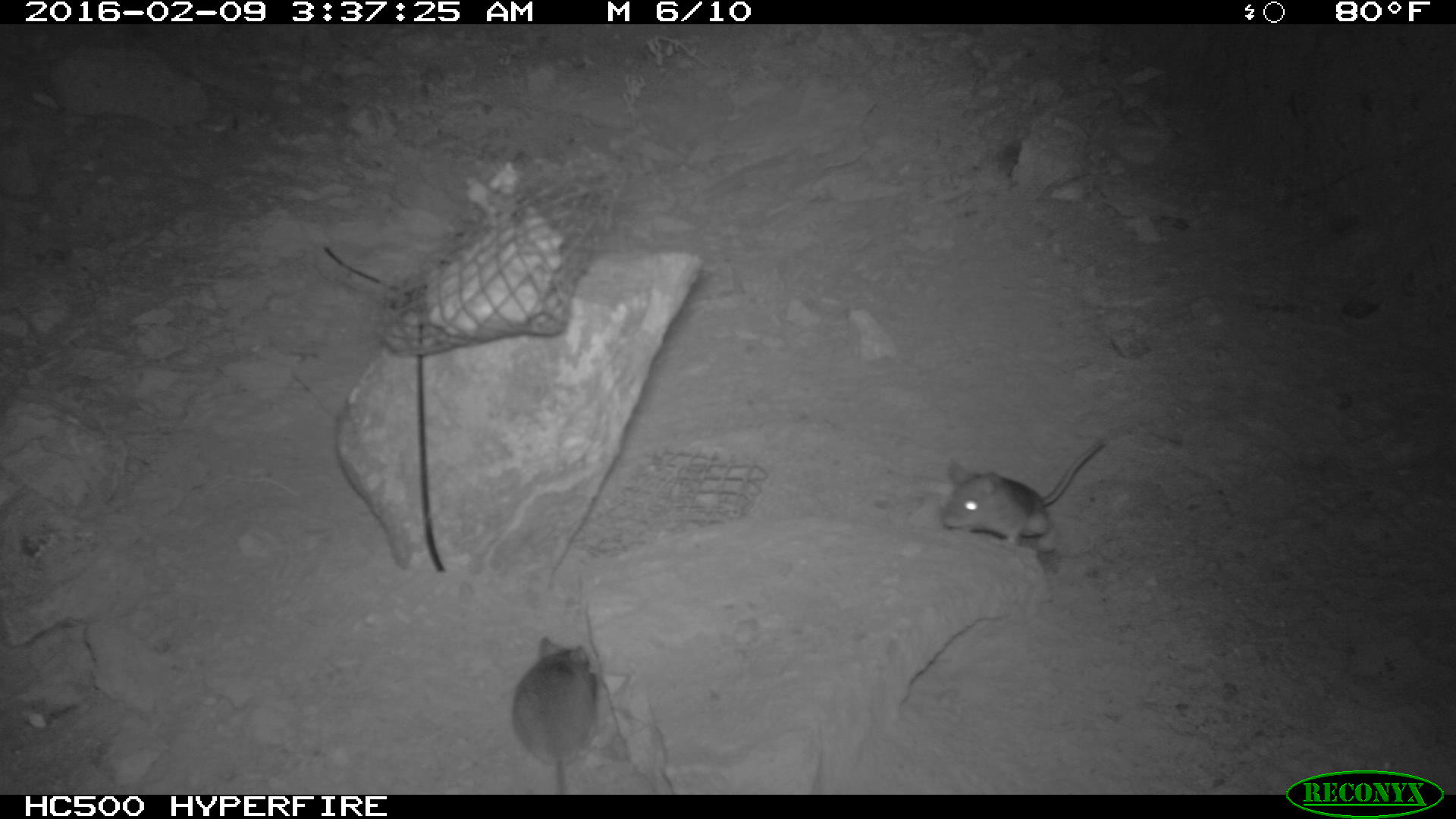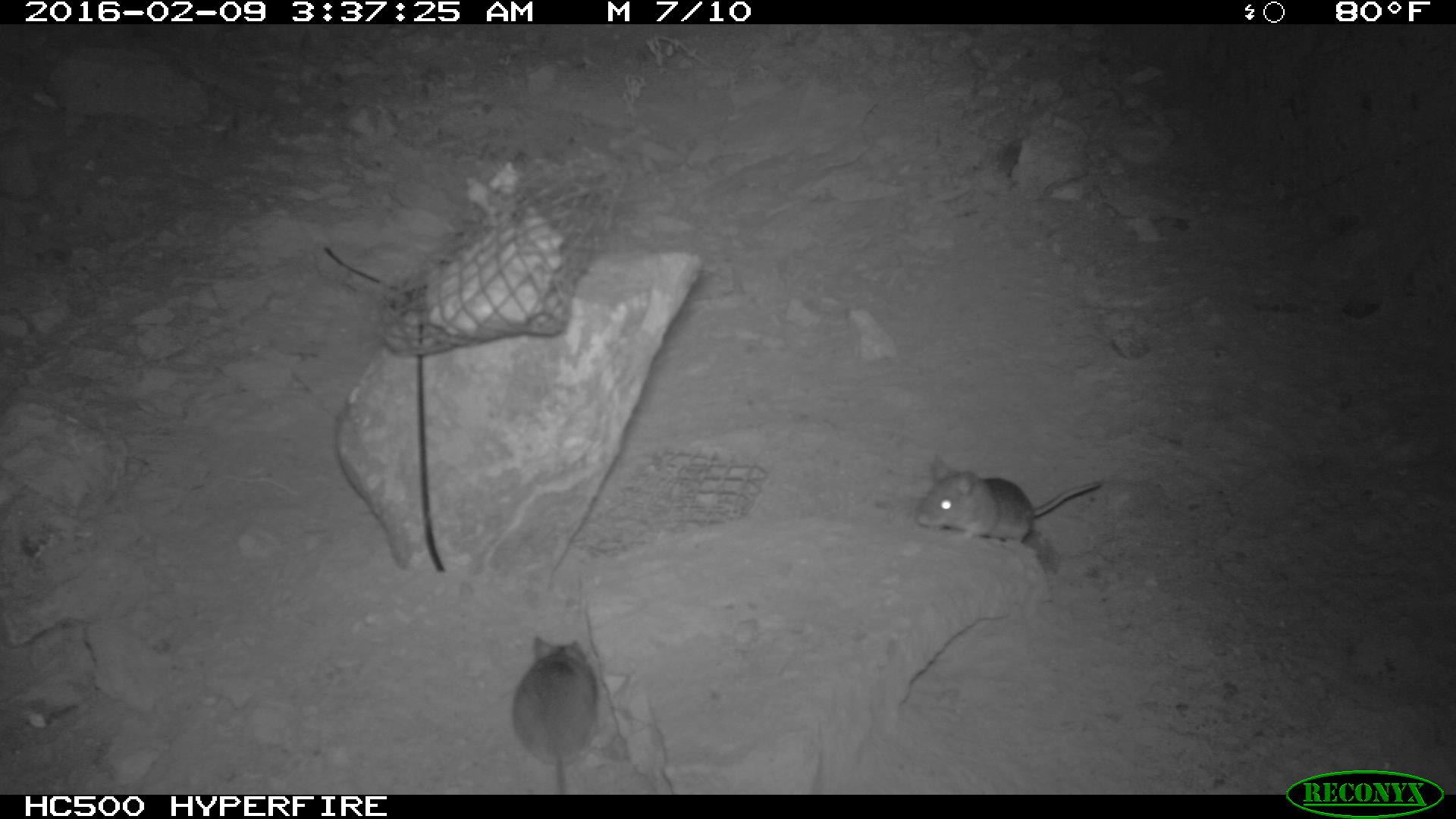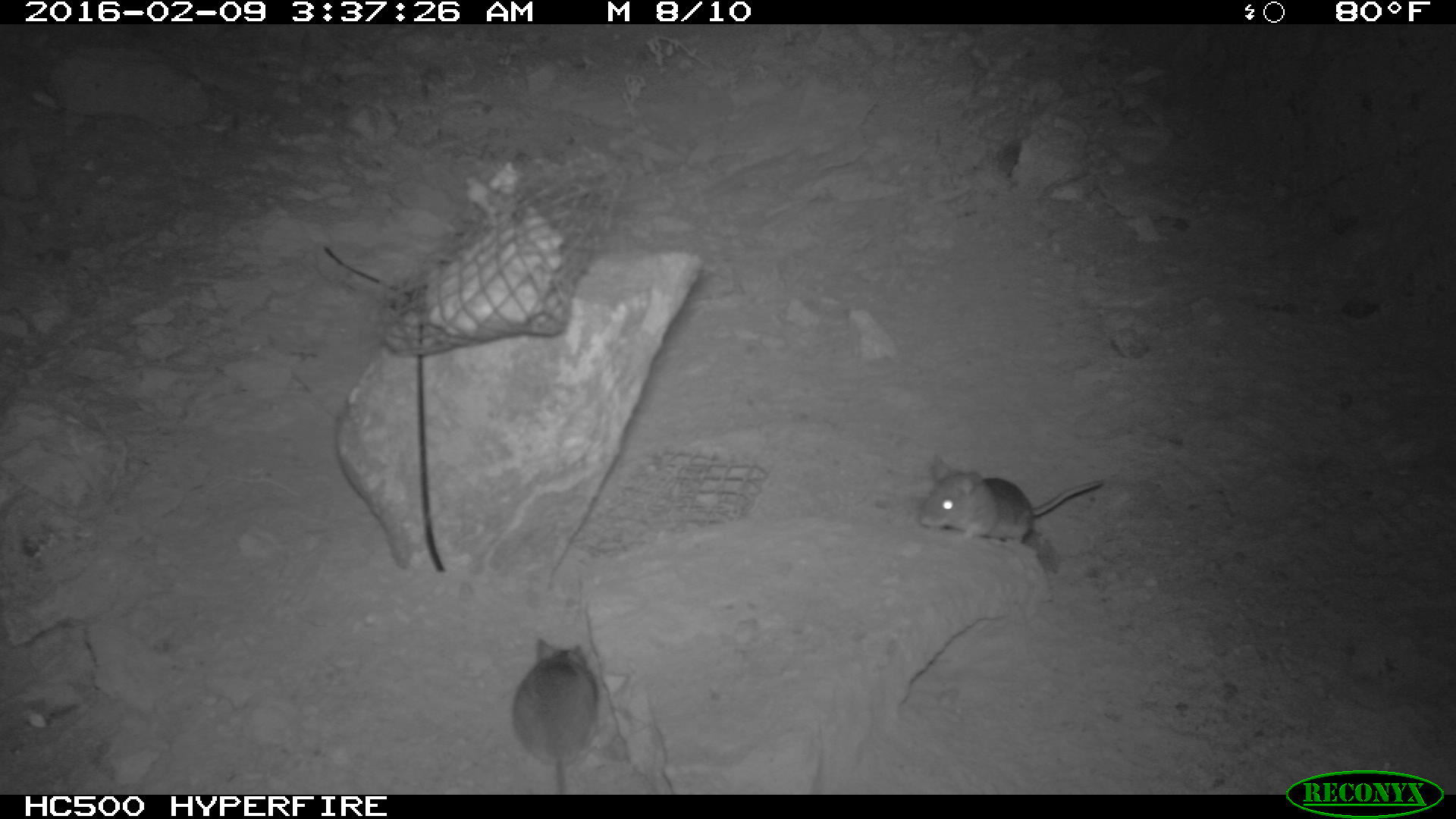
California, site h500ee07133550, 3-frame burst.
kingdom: Animalia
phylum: Chordata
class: Mammalia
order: Rodentia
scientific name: Rodentia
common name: rodent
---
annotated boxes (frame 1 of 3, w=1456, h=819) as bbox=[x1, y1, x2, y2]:
rodent: bbox=[942, 438, 1105, 551]; bbox=[513, 635, 599, 795]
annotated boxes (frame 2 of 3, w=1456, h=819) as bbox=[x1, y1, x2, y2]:
rodent: bbox=[917, 457, 1102, 551]; bbox=[513, 636, 597, 794]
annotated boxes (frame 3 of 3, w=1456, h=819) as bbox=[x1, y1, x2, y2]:
rodent: bbox=[918, 458, 1106, 547]; bbox=[510, 636, 598, 793]